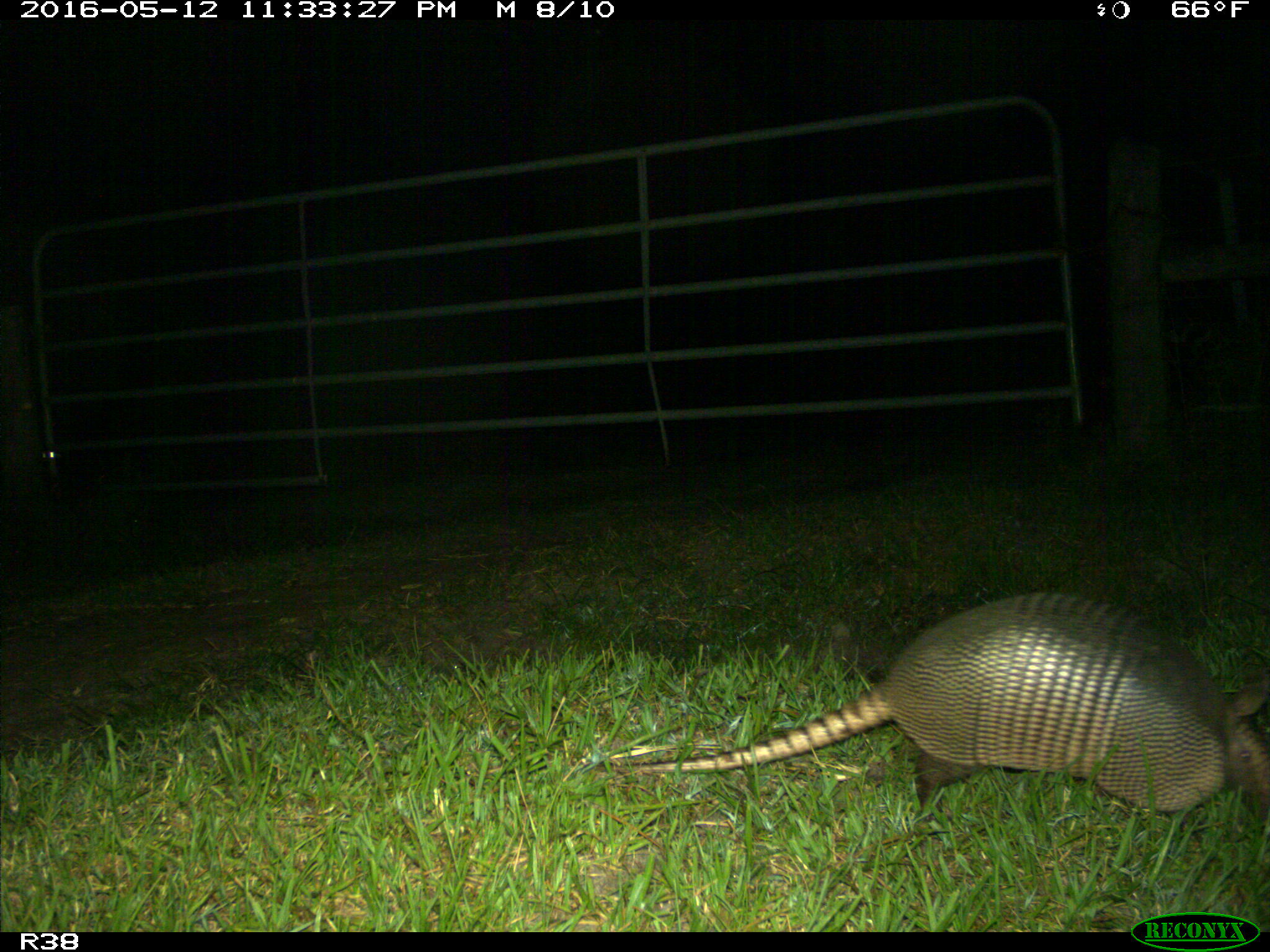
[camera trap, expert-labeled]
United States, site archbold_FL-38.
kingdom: Animalia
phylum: Chordata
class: Mammalia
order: Cingulata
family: Dasypodidae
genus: Dasypus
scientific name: Dasypus novemcinctus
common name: nine-banded armadillo